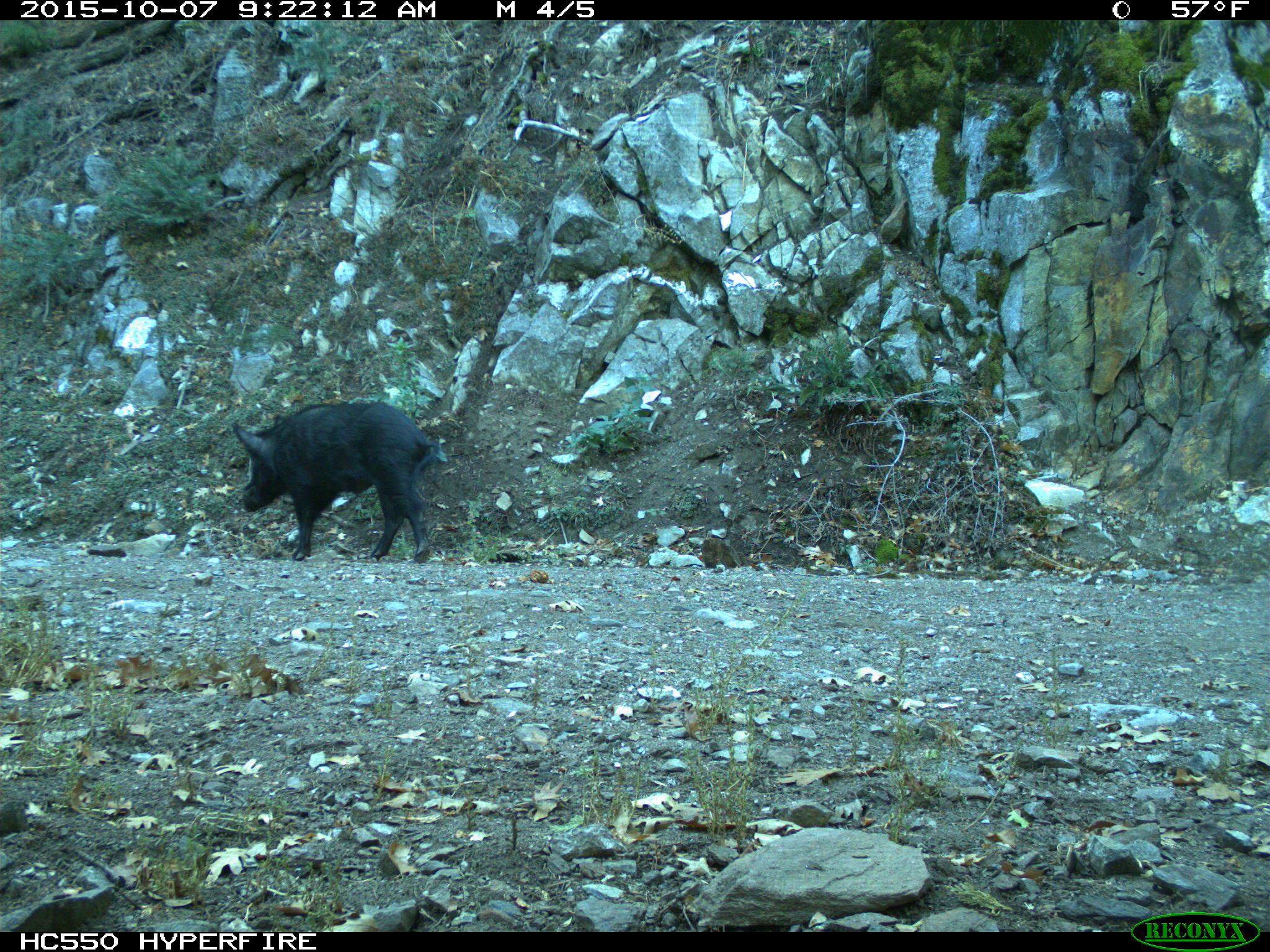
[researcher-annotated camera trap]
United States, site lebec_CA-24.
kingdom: Animalia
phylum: Chordata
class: Mammalia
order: Artiodactyla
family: Suidae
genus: Sus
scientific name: Sus scrofa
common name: wild boar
Sus scrofa (wild boar).